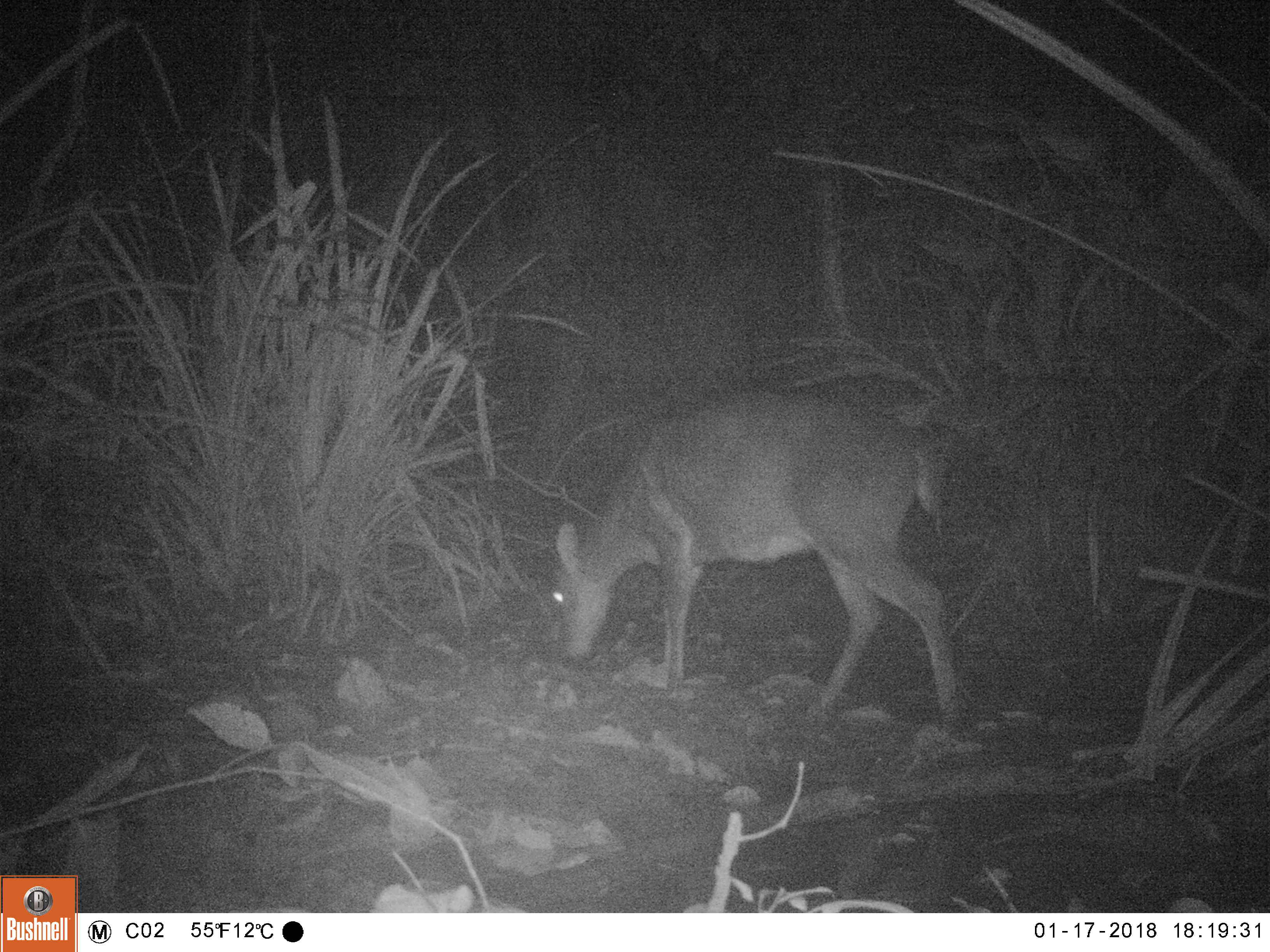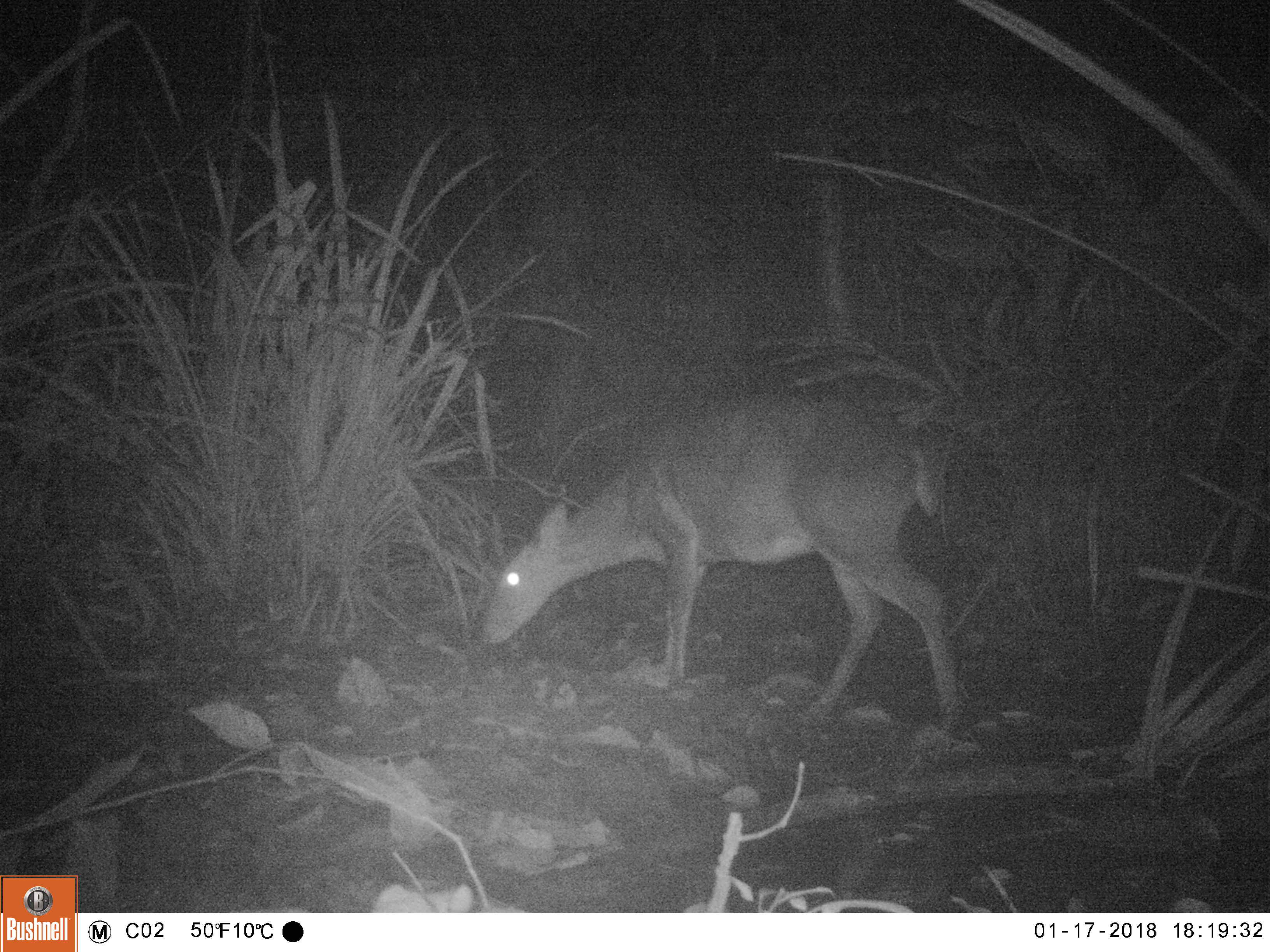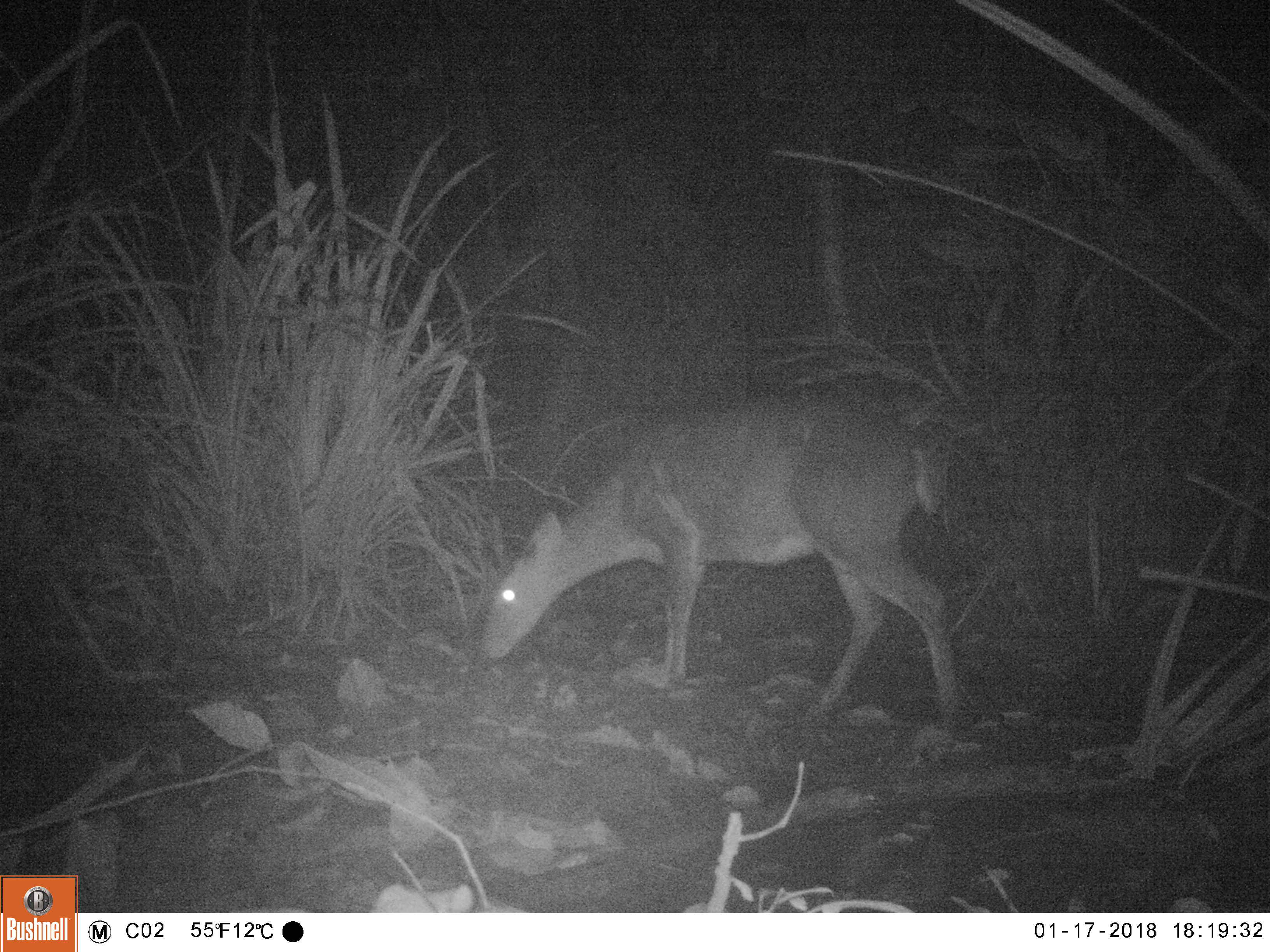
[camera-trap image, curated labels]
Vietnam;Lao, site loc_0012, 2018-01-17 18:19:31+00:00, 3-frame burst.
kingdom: Animalia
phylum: Chordata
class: Mammalia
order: Artiodactyla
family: Cervidae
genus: Muntiacus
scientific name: Muntiacus vuquangensis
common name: large-antlered muntjac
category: large antlered muntjac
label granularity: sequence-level